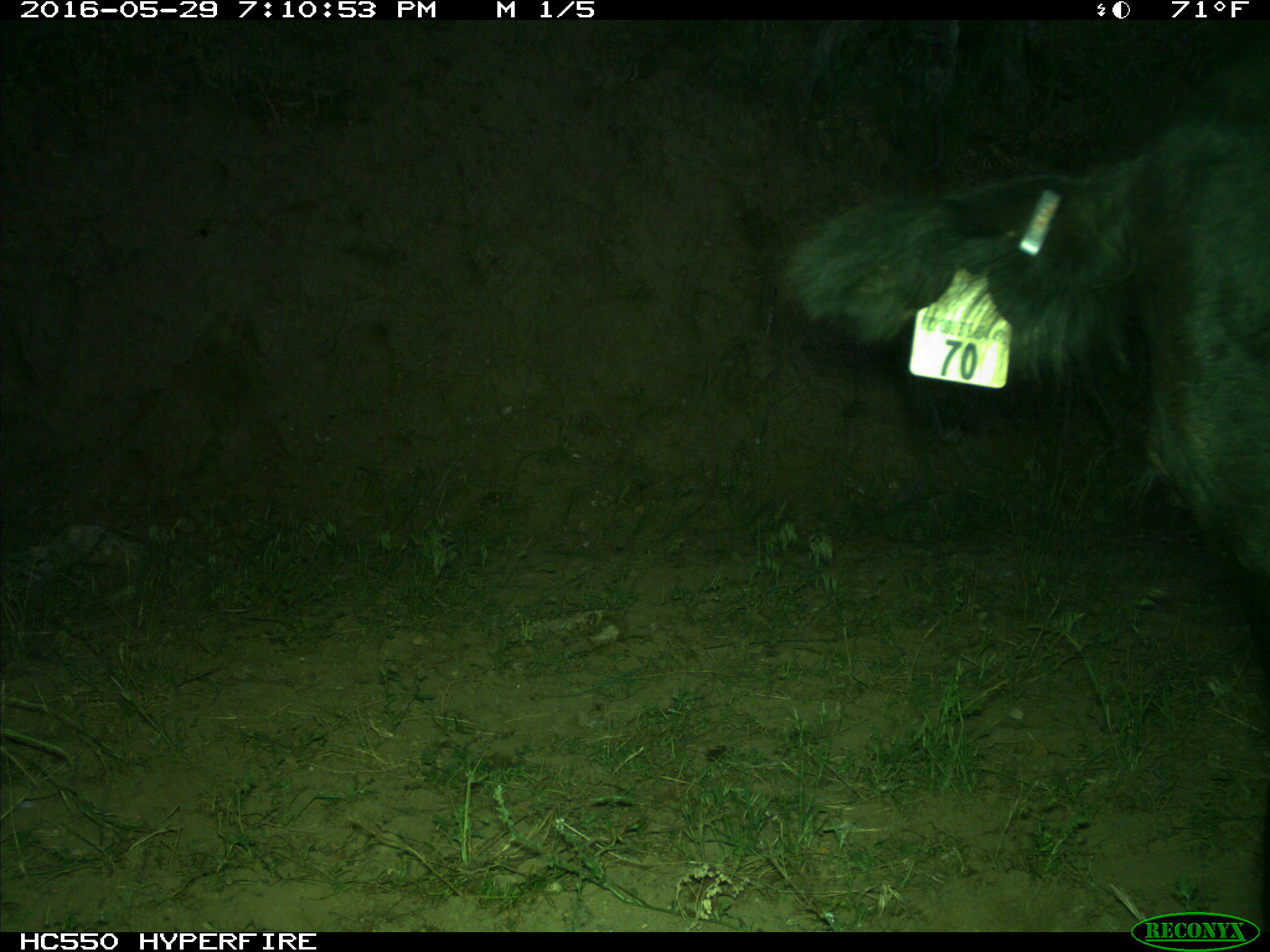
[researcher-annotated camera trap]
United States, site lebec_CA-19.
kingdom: Animalia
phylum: Chordata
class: Mammalia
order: Artiodactyla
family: Bovidae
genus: Bos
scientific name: Bos taurus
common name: domestic cow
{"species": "Bos taurus (domestic cow)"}